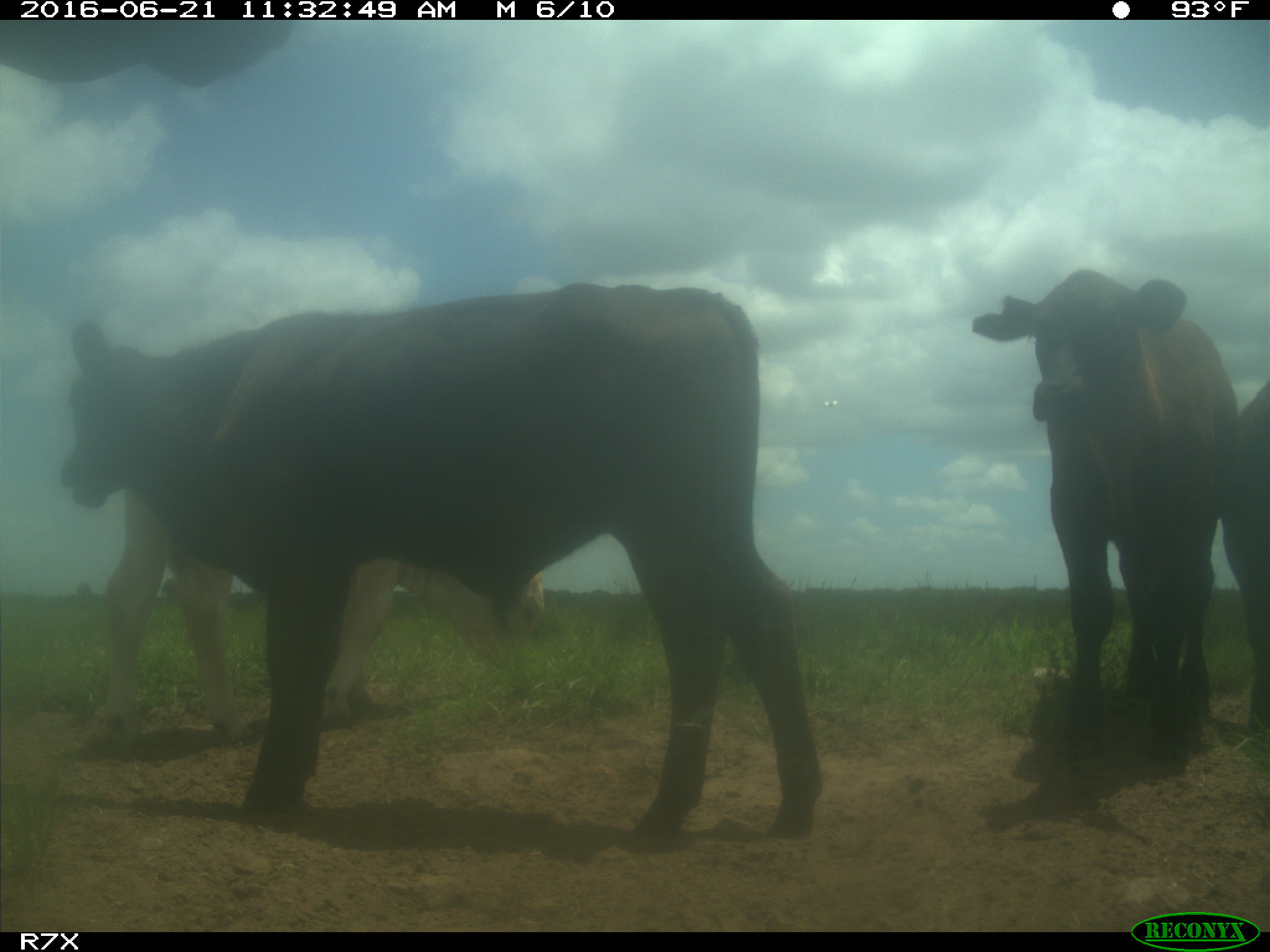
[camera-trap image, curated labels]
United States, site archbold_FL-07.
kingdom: Animalia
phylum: Chordata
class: Mammalia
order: Artiodactyla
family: Bovidae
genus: Bos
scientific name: Bos taurus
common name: domestic cow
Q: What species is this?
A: Bos taurus (domestic cow).